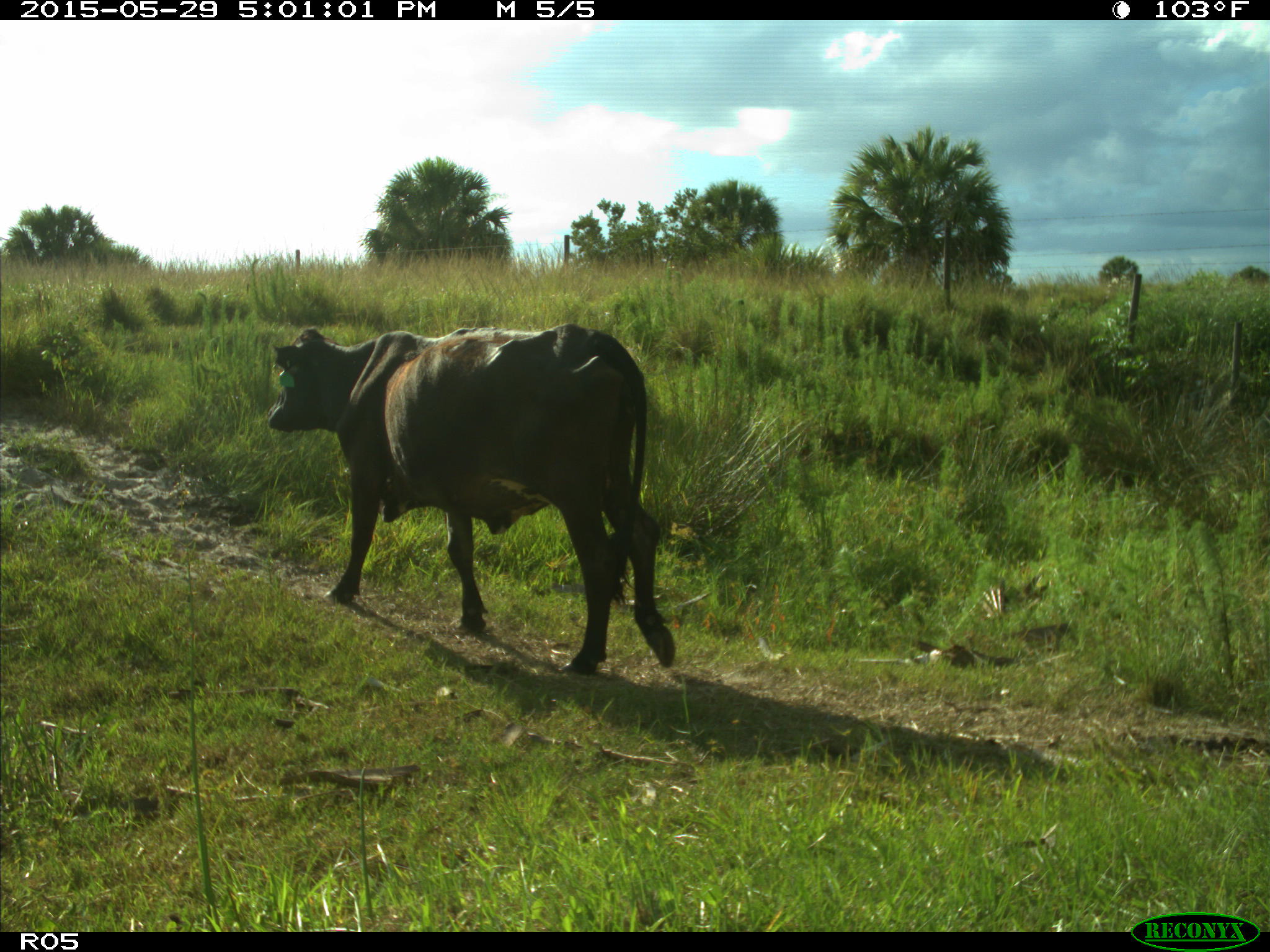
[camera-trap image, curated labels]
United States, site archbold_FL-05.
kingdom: Animalia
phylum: Chordata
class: Mammalia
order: Artiodactyla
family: Bovidae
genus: Bos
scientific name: Bos taurus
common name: domestic cow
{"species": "Bos taurus (domestic cow)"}